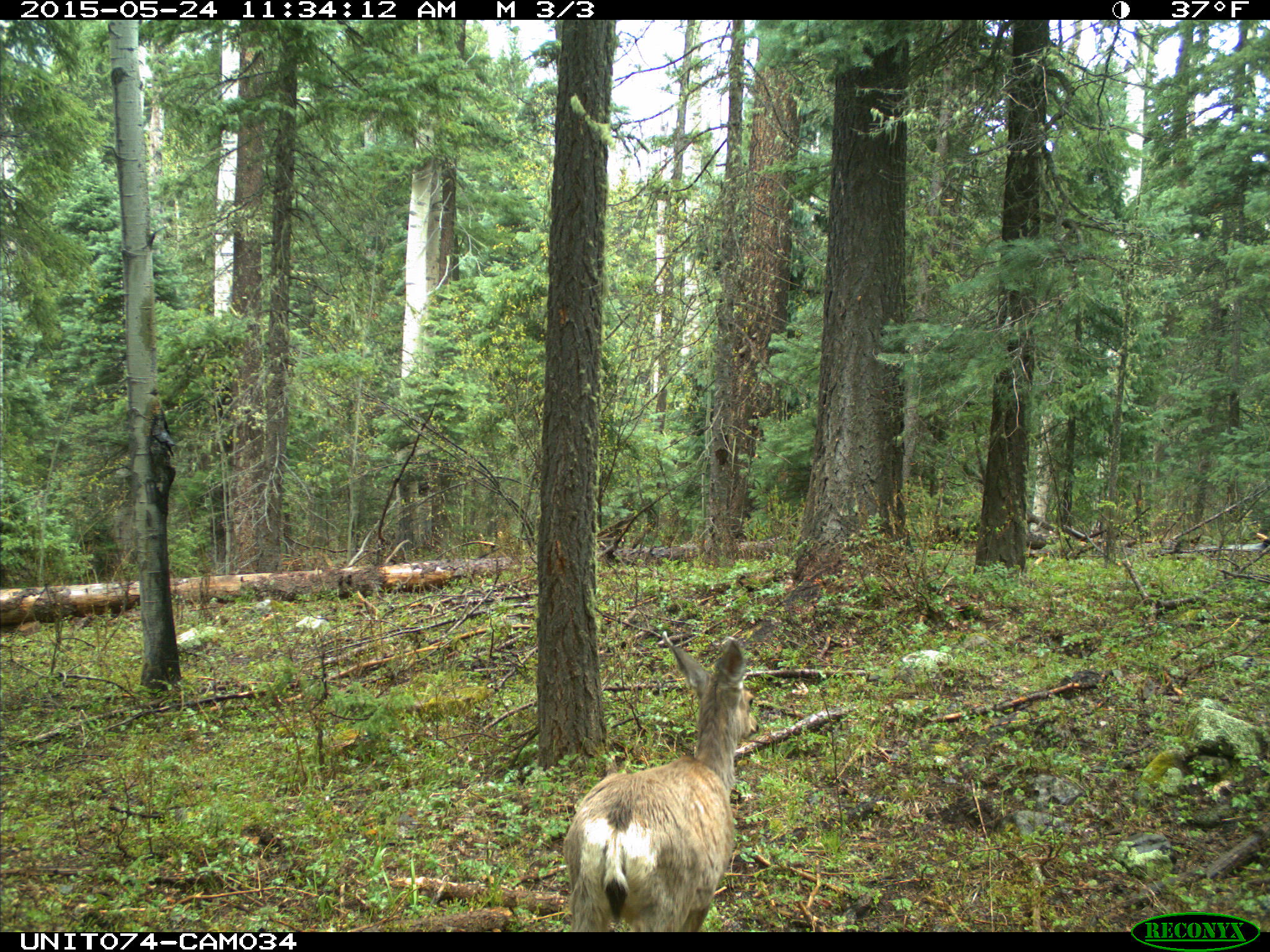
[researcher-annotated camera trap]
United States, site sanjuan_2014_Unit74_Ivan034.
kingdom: Animalia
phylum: Chordata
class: Mammalia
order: Artiodactyla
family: Cervidae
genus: Odocoileus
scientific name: Odocoileus hemionus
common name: mule deer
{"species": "Odocoileus hemionus (mule deer)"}